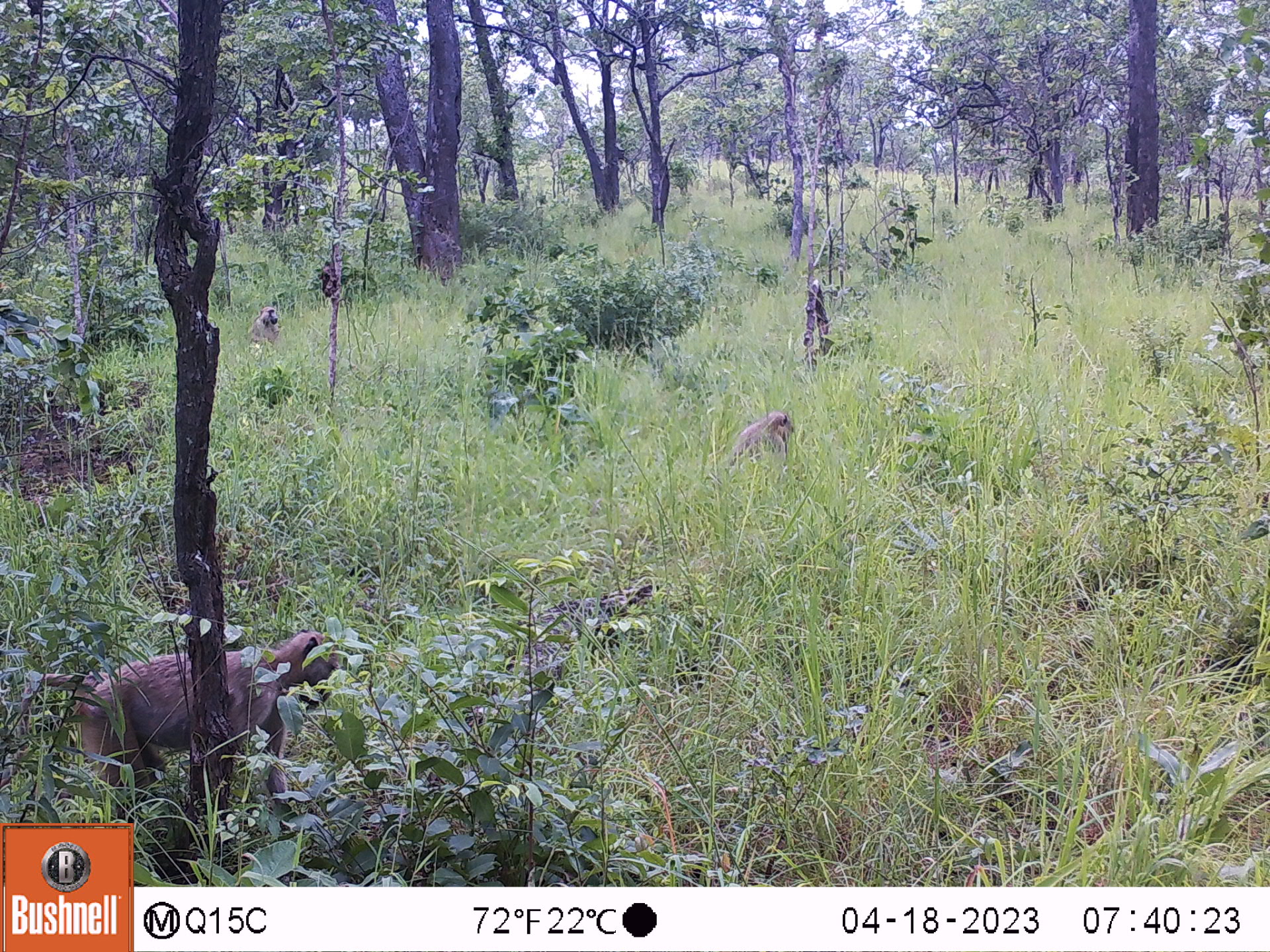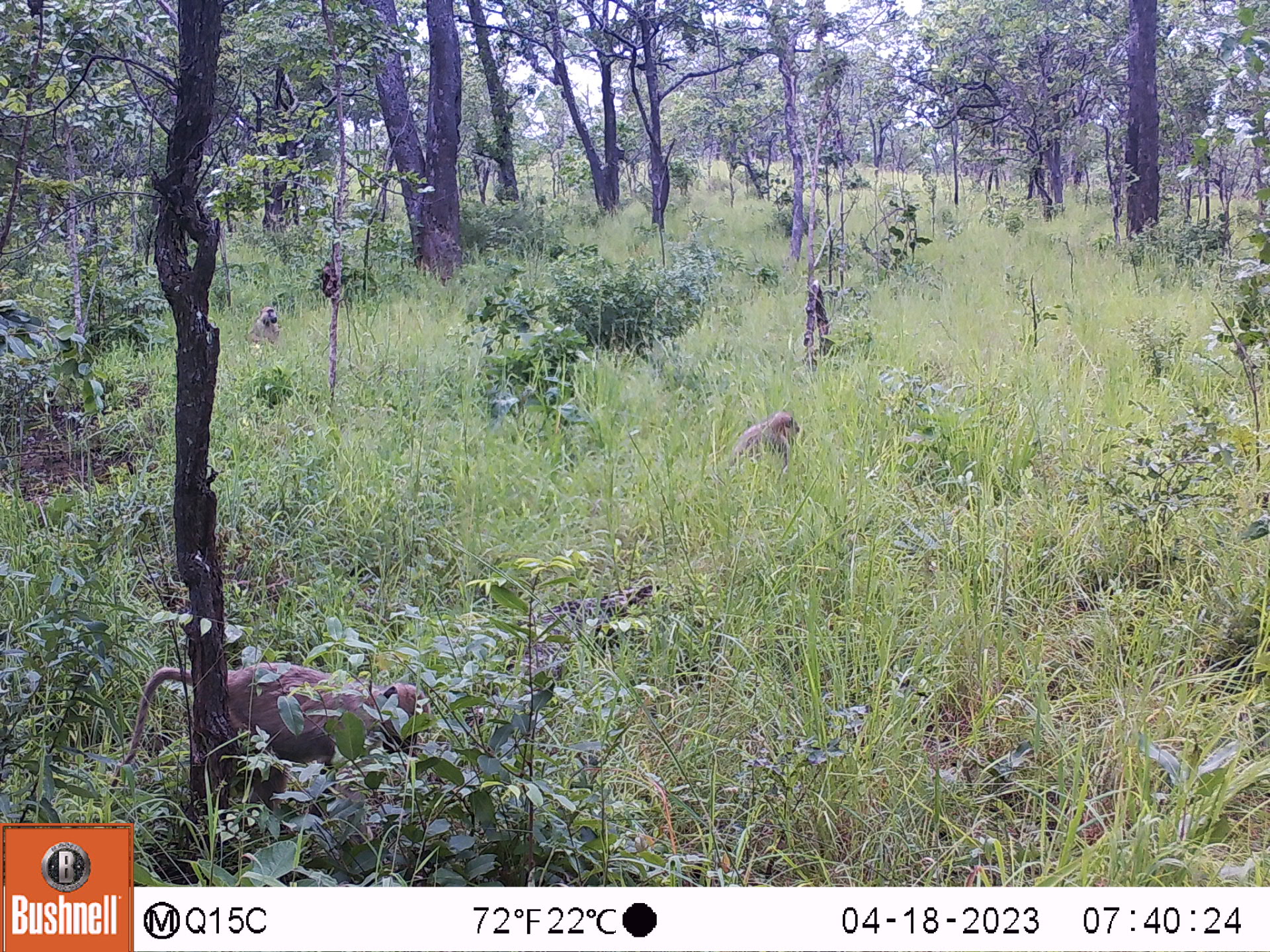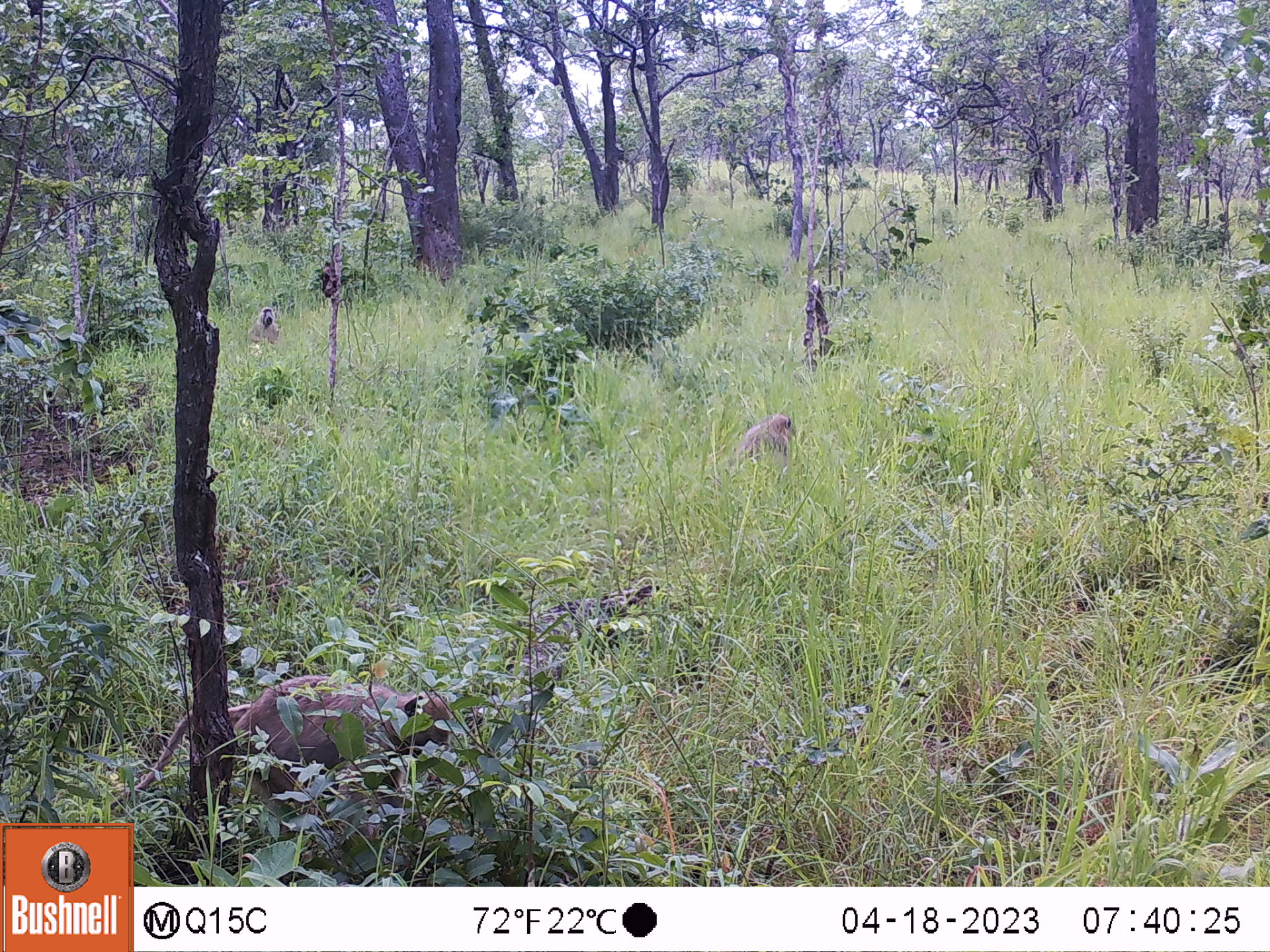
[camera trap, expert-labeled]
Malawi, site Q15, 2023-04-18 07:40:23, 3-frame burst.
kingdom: Animalia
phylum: Chordata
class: Mammalia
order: Primates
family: Cercopithecidae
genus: Papio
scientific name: Papio cynocephalus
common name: yellow baboon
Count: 3.